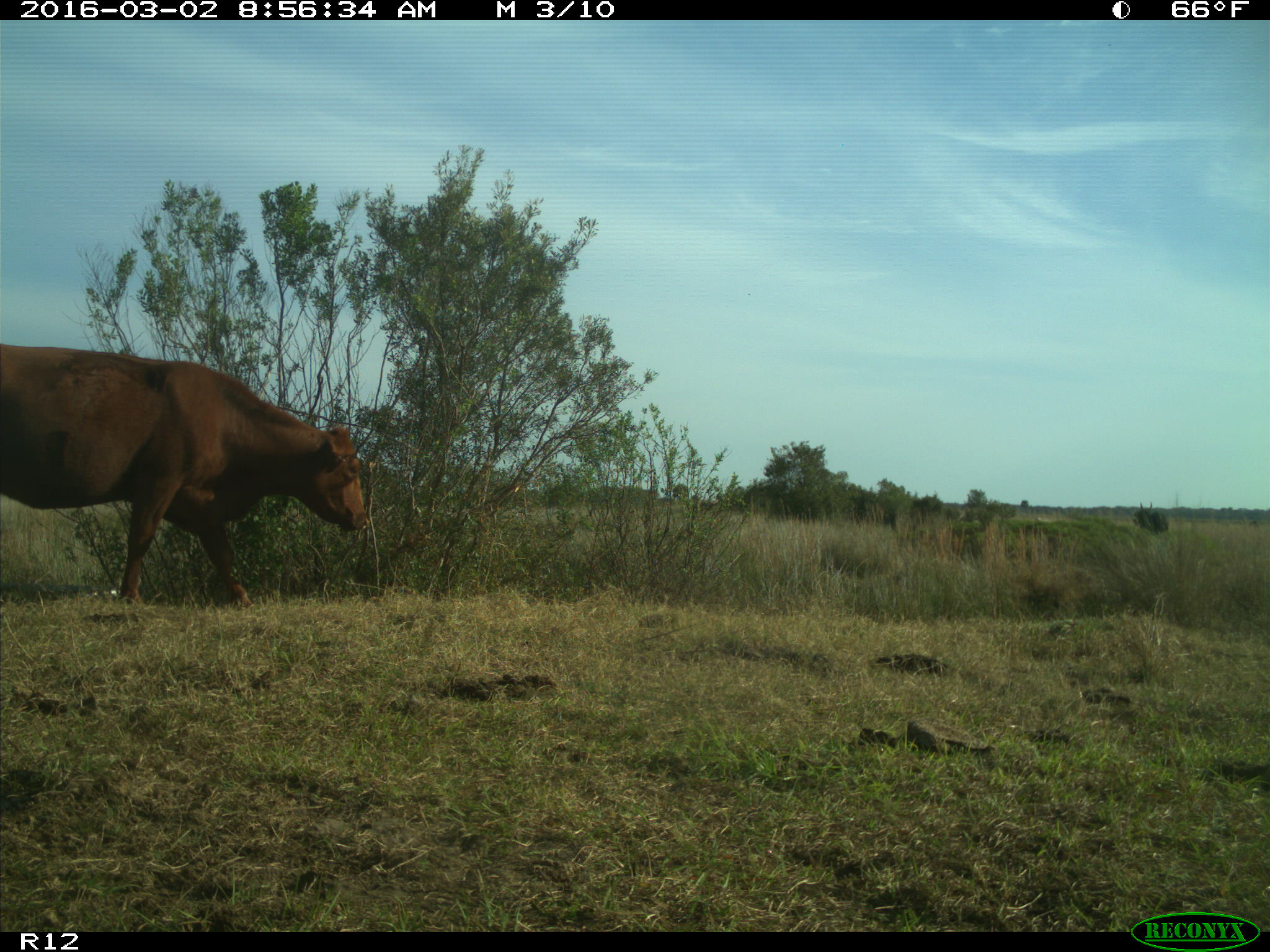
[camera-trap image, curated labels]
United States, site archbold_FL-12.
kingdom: Animalia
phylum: Chordata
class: Mammalia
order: Artiodactyla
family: Bovidae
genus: Bos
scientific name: Bos taurus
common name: domestic cow